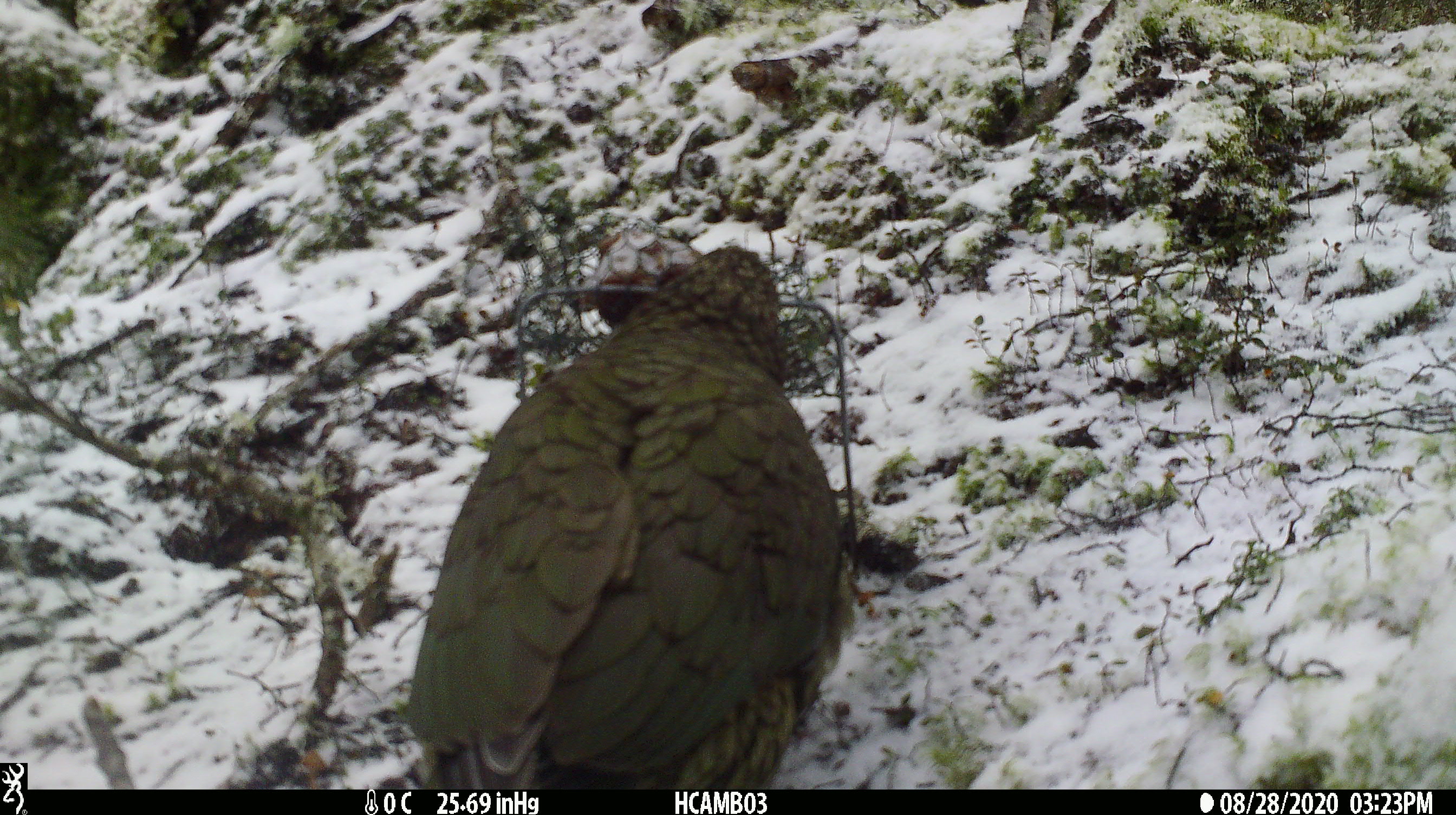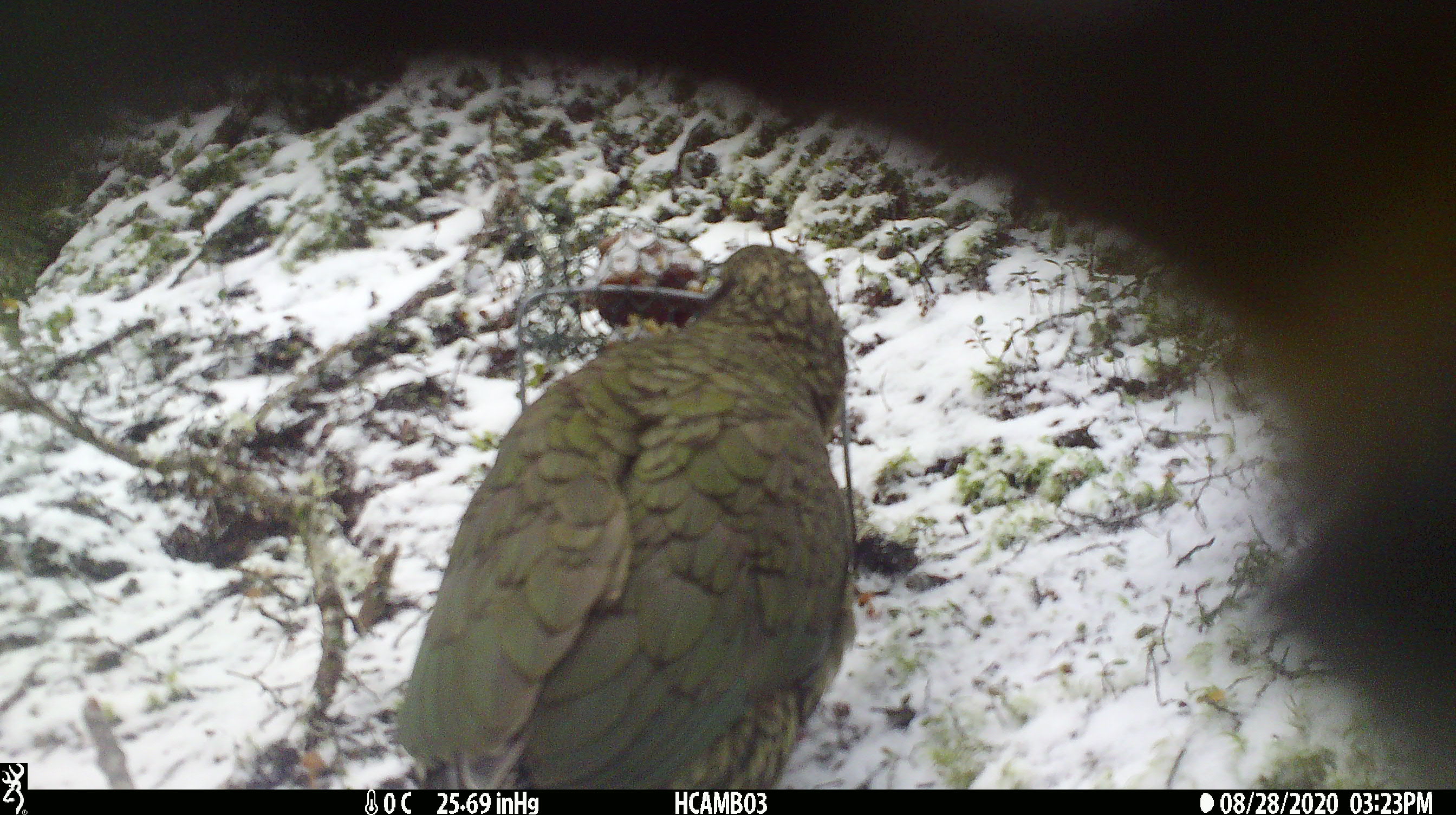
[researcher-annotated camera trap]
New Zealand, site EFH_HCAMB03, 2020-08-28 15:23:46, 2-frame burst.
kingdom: Animalia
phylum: Chordata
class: Aves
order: Psittaciformes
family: Strigopidae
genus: Nestor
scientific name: Nestor notabilis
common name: kea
Kea (Nestor notabilis).